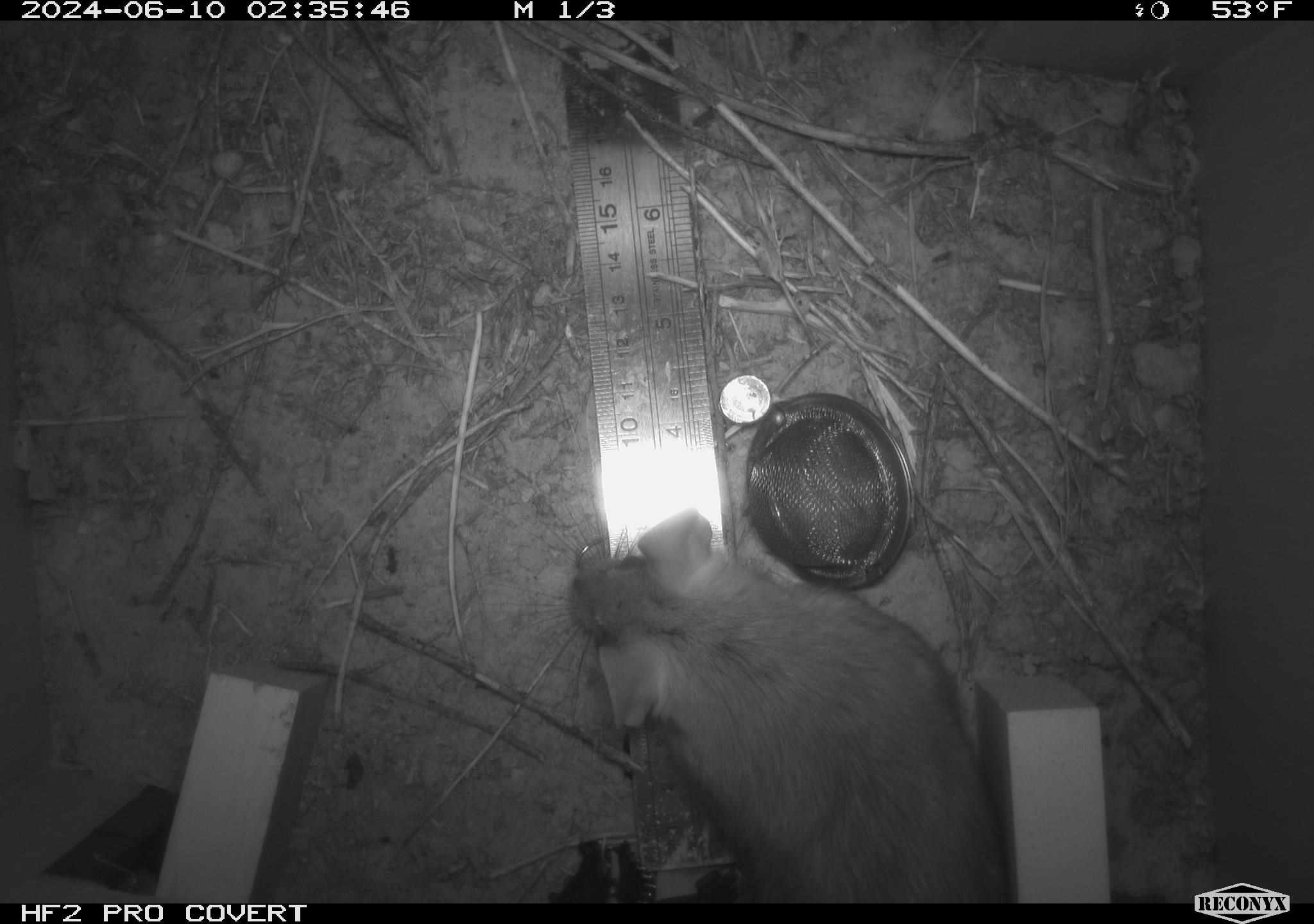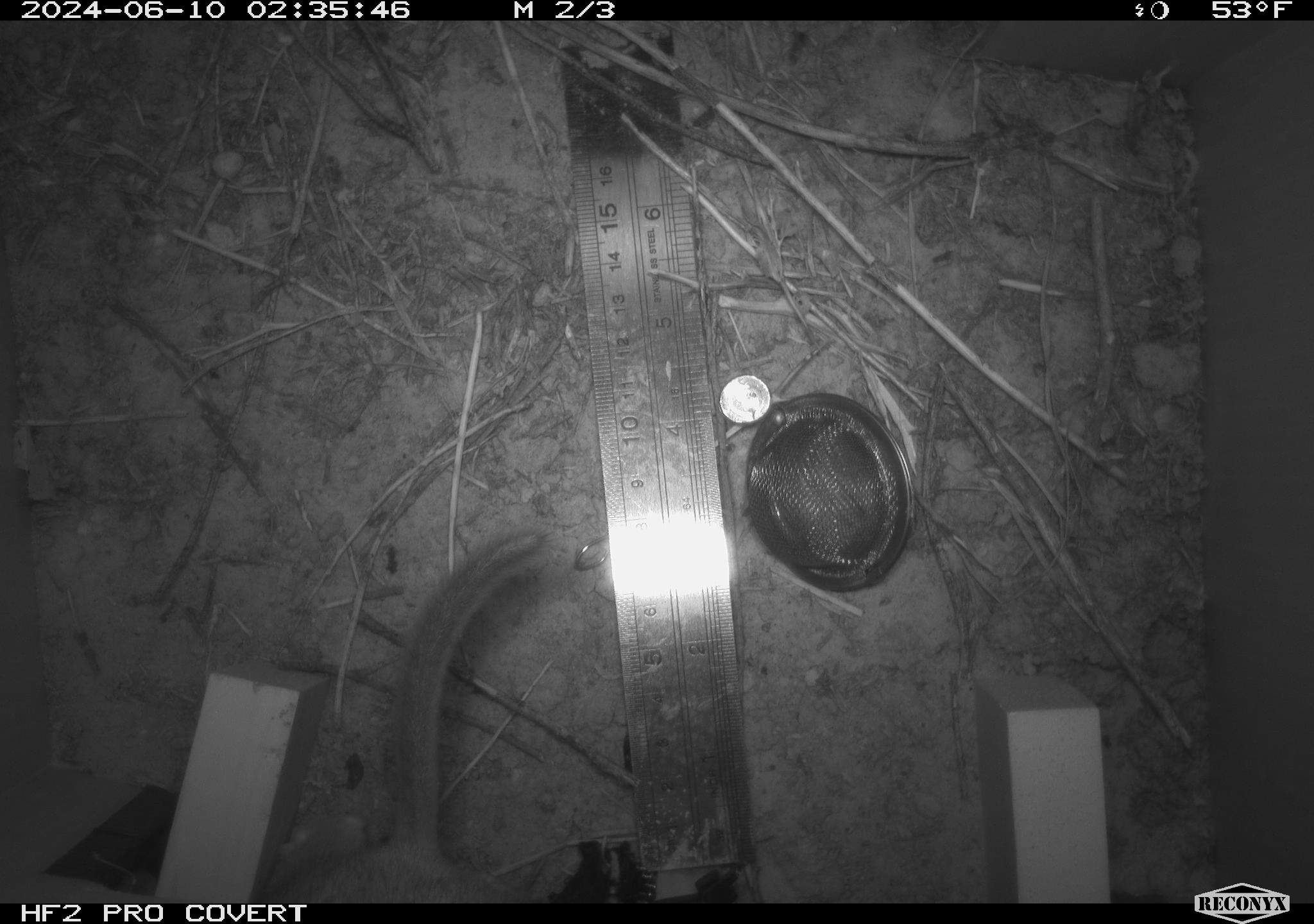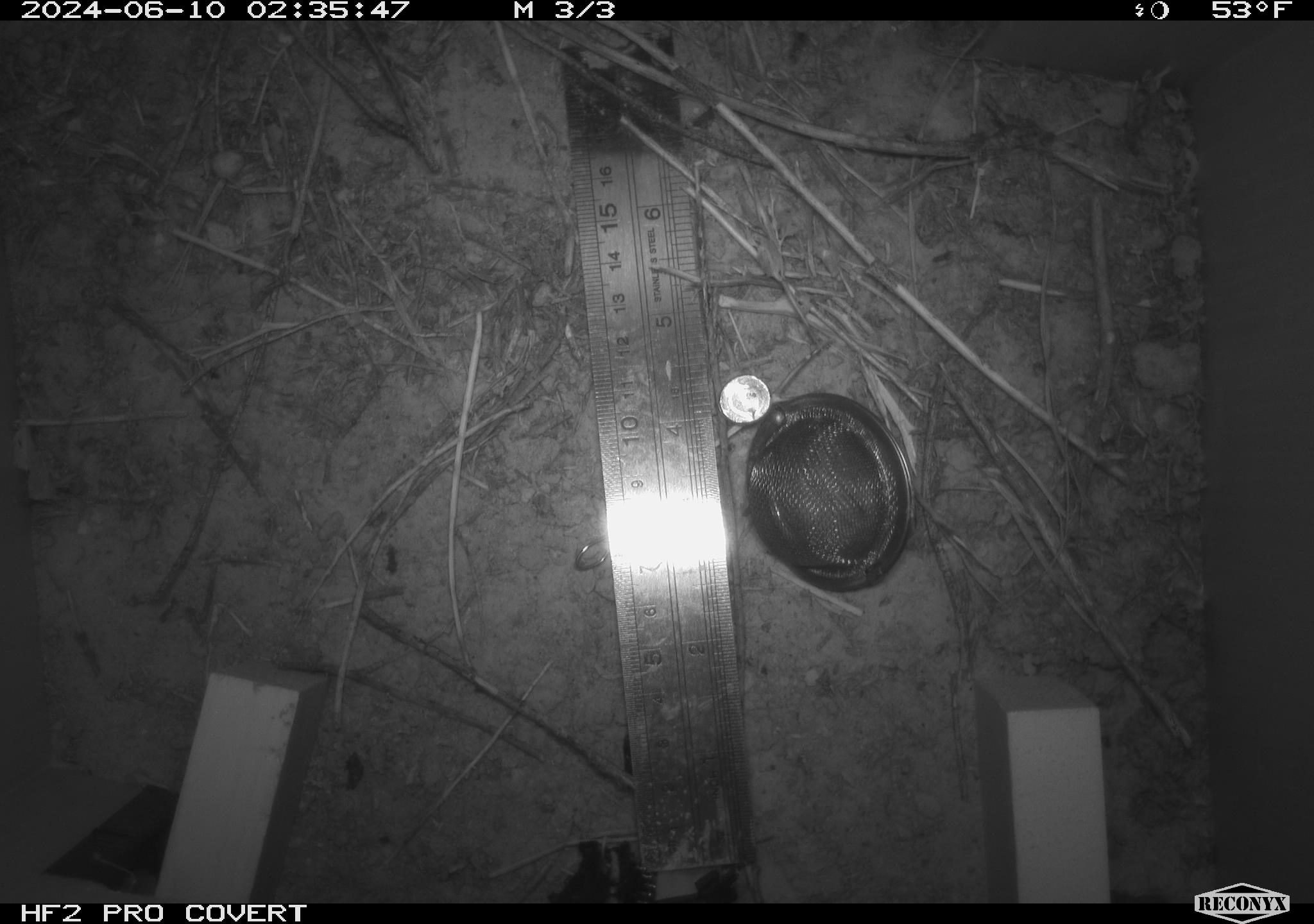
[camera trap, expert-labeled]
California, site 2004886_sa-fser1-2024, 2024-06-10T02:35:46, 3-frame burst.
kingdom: Animalia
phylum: Chordata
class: Mammalia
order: Rodentia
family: Sciuridae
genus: Neotamias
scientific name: Neotamias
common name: western chipmunks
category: neotamias species